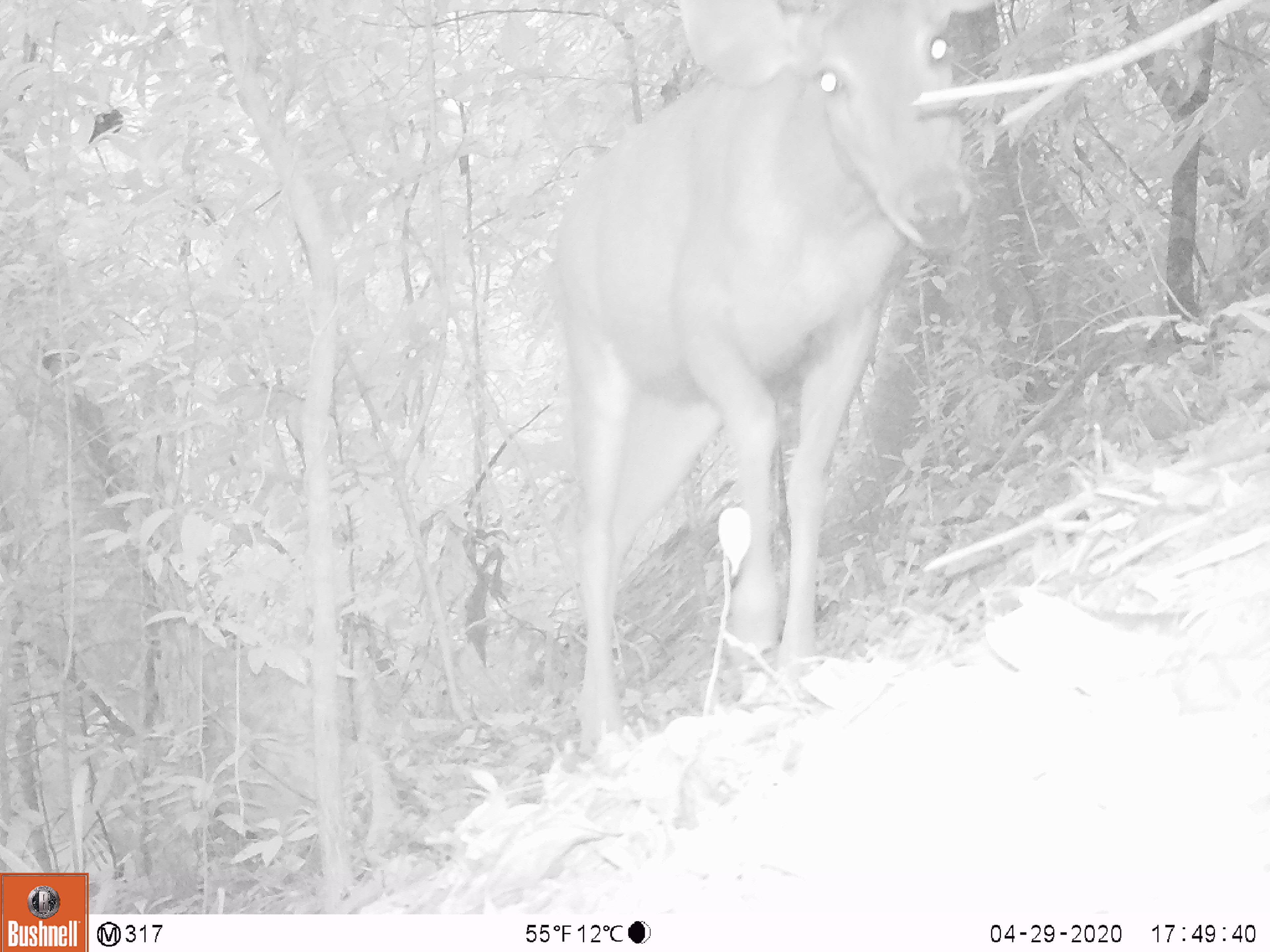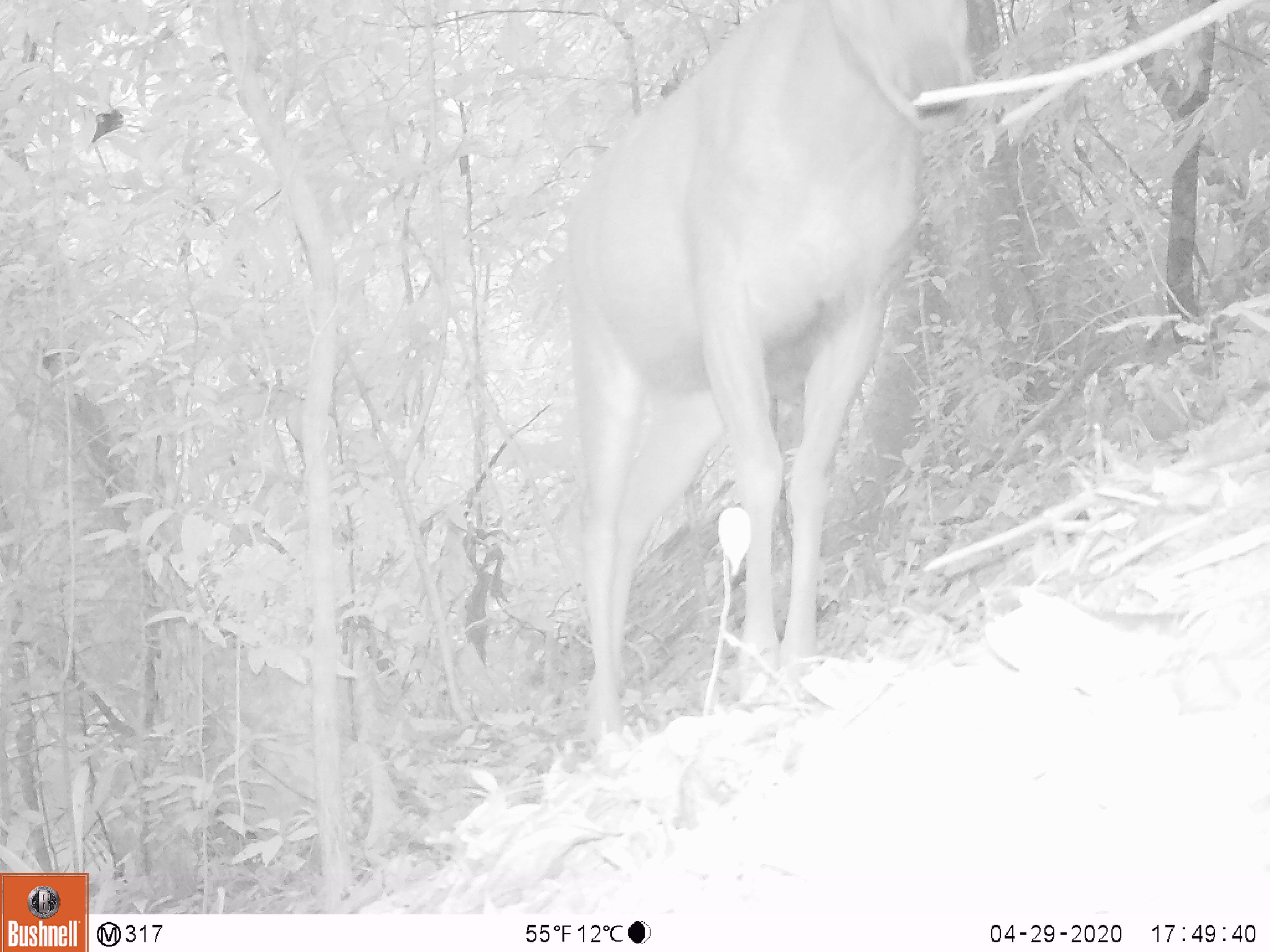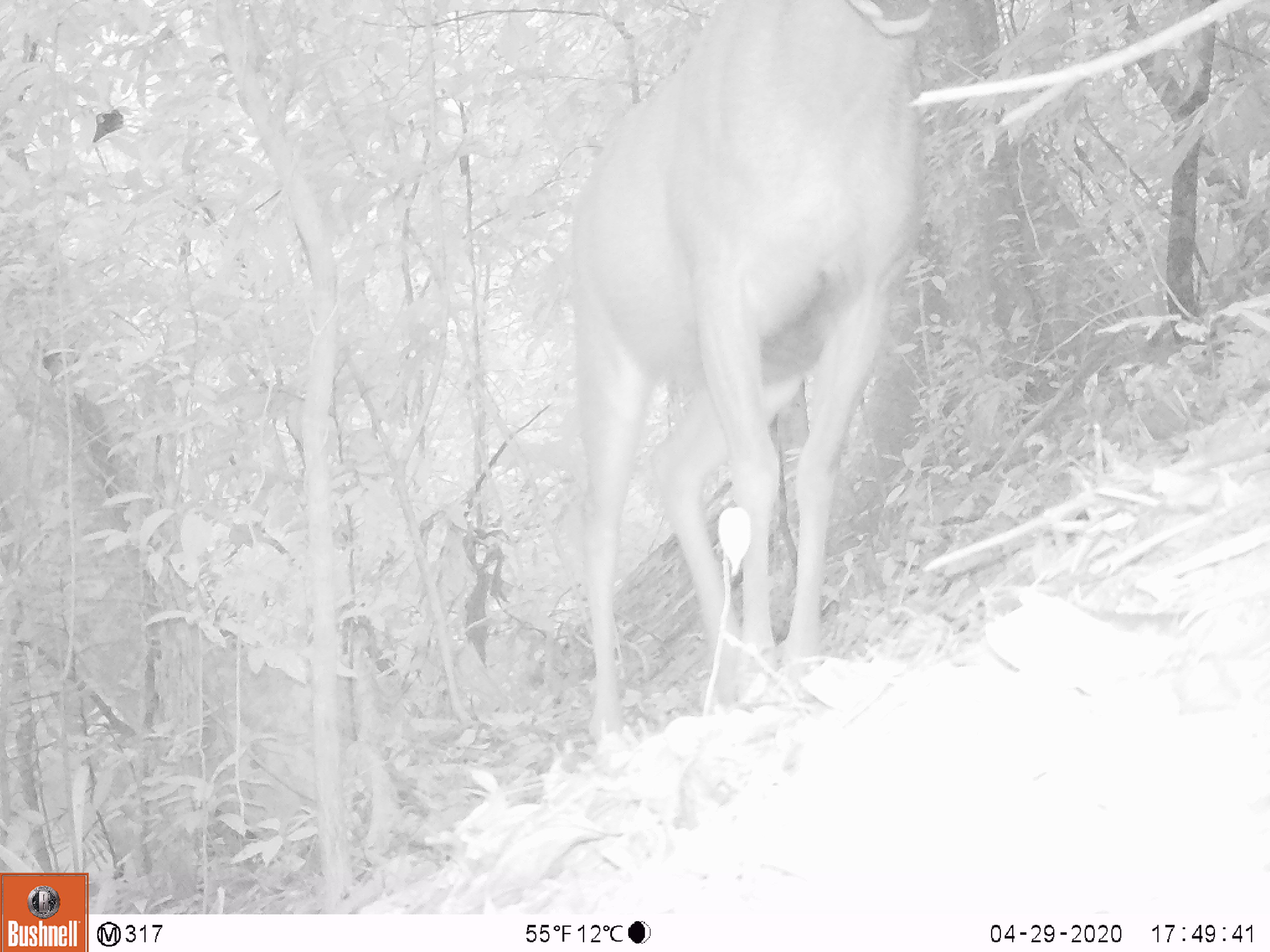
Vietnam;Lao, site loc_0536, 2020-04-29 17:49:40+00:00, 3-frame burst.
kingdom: Animalia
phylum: Chordata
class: Mammalia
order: Artiodactyla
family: Cervidae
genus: Rusa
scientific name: Rusa unicolor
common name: sambar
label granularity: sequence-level